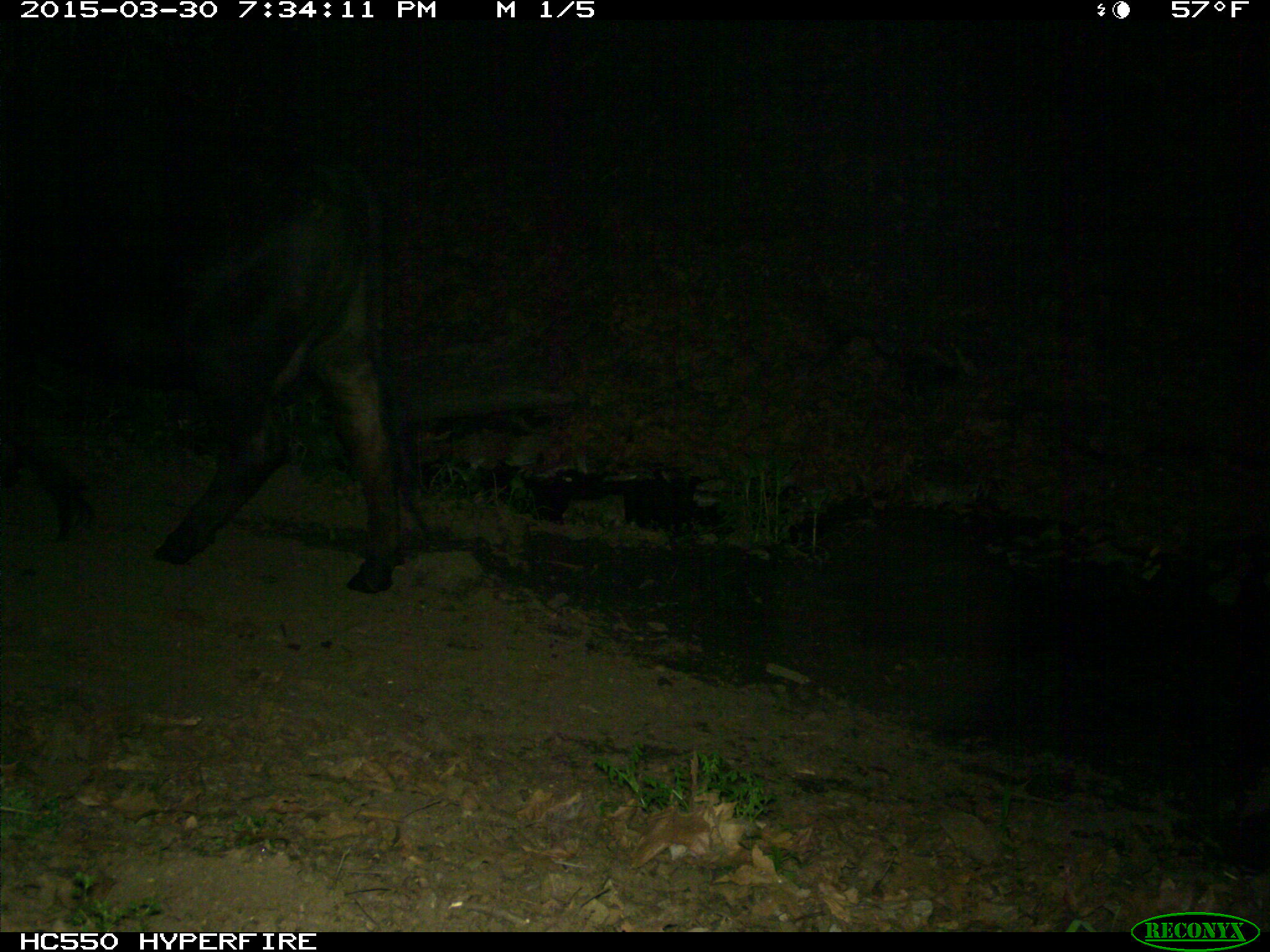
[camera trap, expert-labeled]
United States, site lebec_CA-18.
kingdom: Animalia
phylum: Chordata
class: Mammalia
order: Artiodactyla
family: Bovidae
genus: Bos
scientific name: Bos taurus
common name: domestic cow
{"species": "Bos taurus (domestic cow)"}